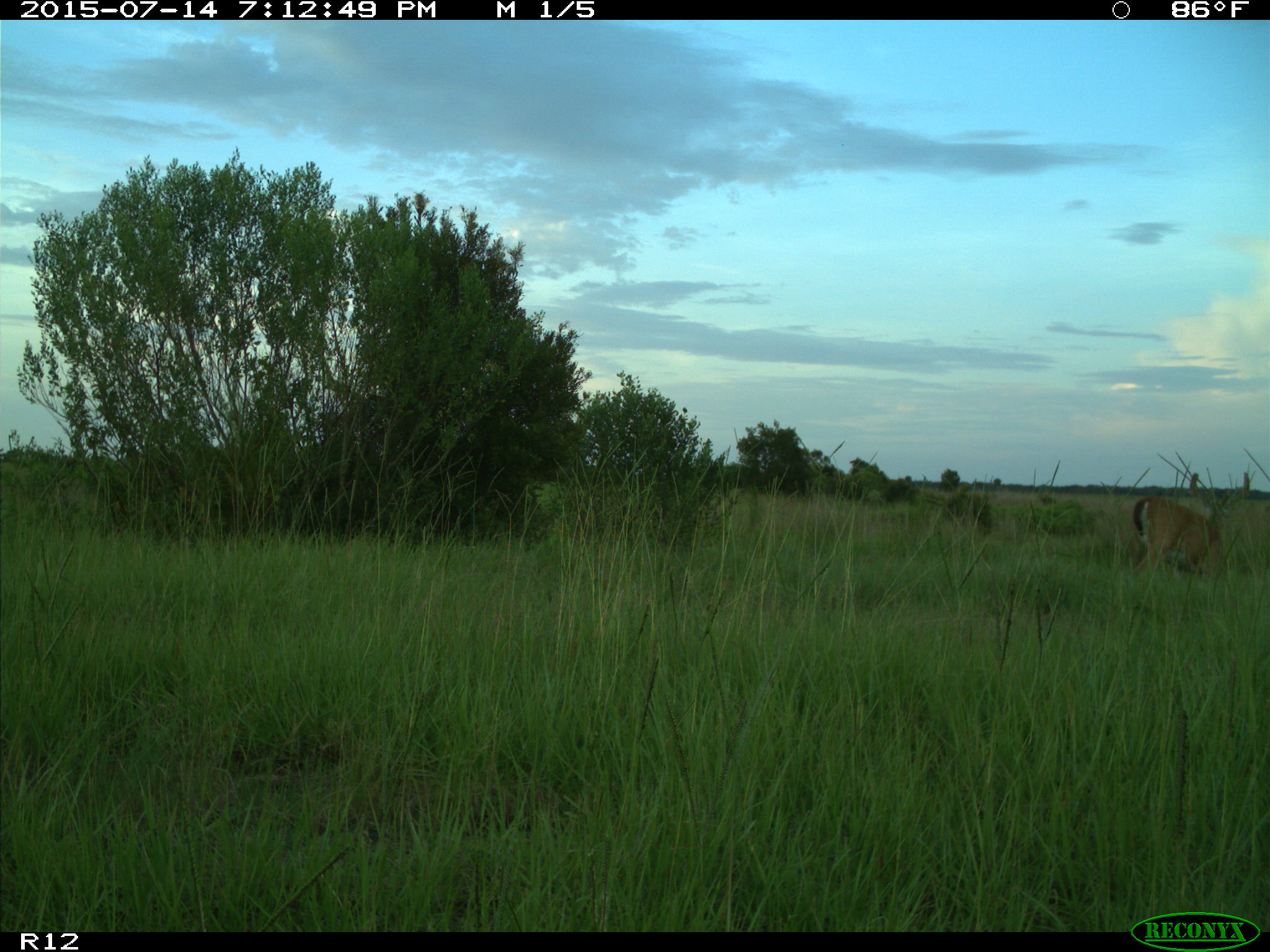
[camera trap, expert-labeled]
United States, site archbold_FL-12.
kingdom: Animalia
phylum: Chordata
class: Mammalia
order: Artiodactyla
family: Cervidae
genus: Odocoileus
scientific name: Odocoileus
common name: deer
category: unidentified deer